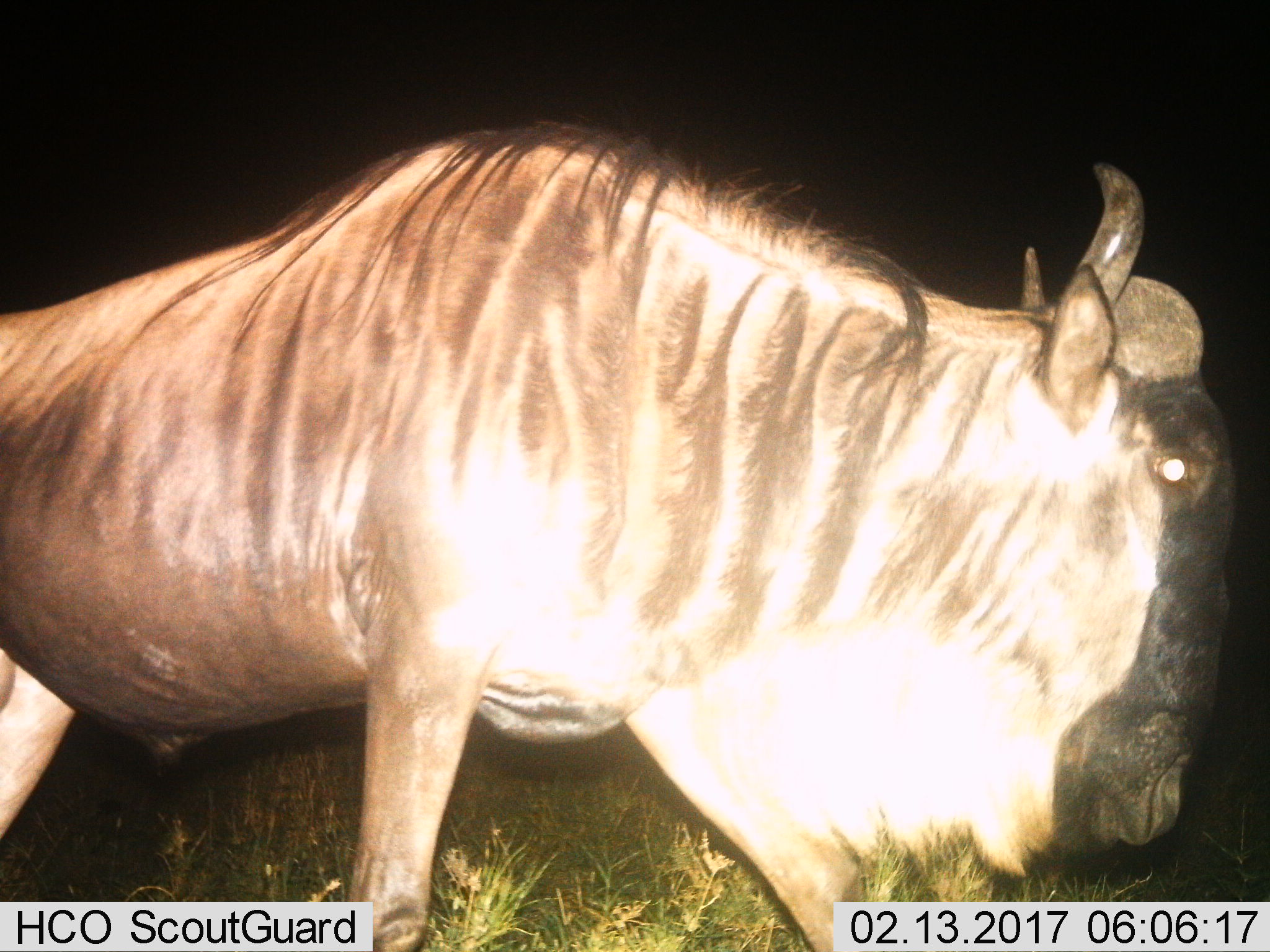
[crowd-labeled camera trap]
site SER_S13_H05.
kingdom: Animalia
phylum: Chordata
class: Mammalia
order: Artiodactyla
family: Bovidae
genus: Connochaetes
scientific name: Connochaetes taurinus taurinus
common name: blue wildebeest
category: wildebeestblue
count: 1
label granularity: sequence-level